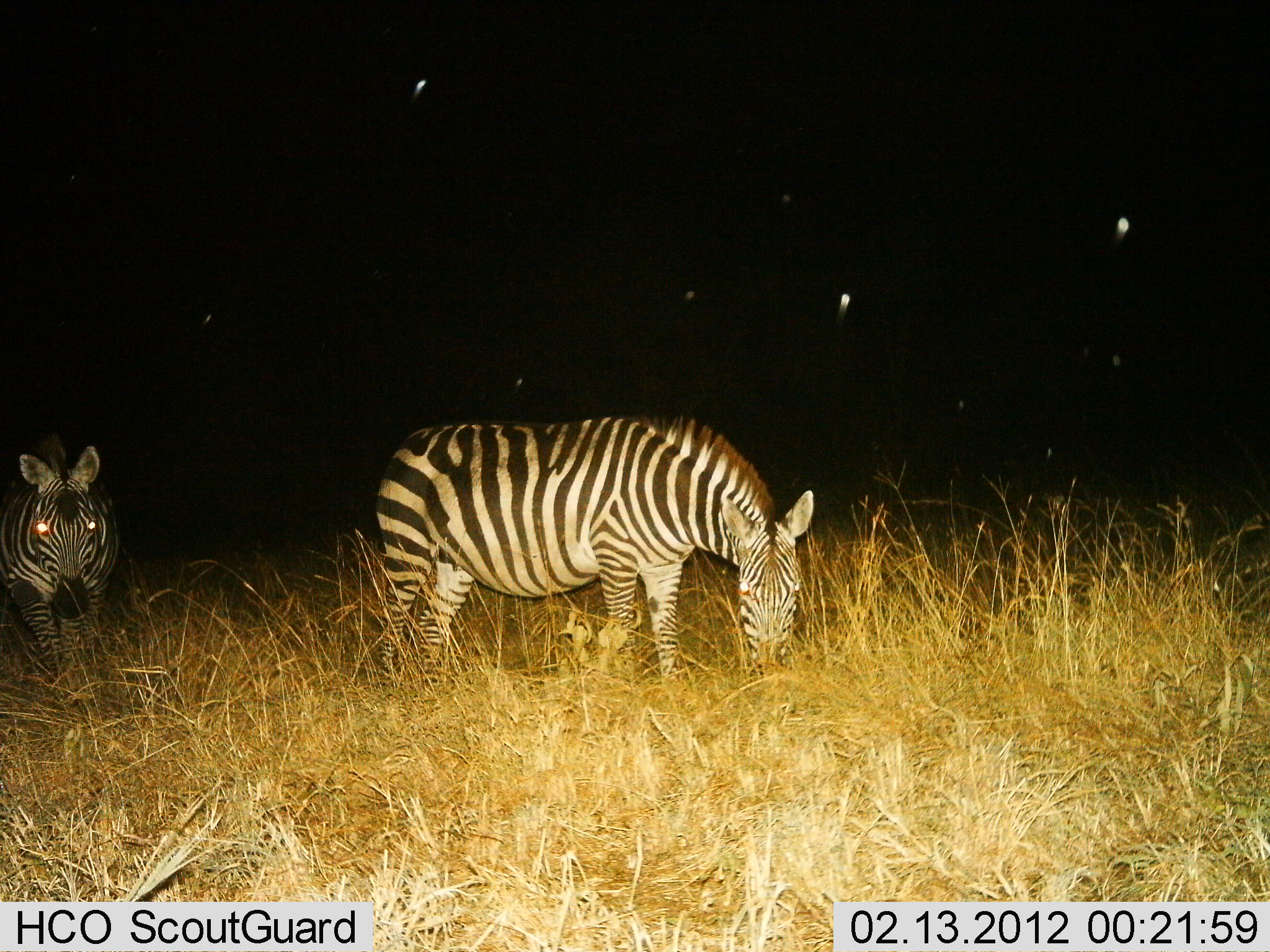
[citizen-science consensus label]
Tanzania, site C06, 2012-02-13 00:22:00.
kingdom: Animalia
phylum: Chordata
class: Mammalia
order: Perissodactyla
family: Equidae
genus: Equus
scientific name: Equus quagga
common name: plains zebra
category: zebra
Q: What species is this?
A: Zebra (plains zebra) (Equus quagga).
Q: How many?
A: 2.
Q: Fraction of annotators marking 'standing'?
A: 79%.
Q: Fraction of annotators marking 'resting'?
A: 0%.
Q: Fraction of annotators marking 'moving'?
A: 7%.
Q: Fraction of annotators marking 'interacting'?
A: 0%.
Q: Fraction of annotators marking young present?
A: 0%.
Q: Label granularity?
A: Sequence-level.